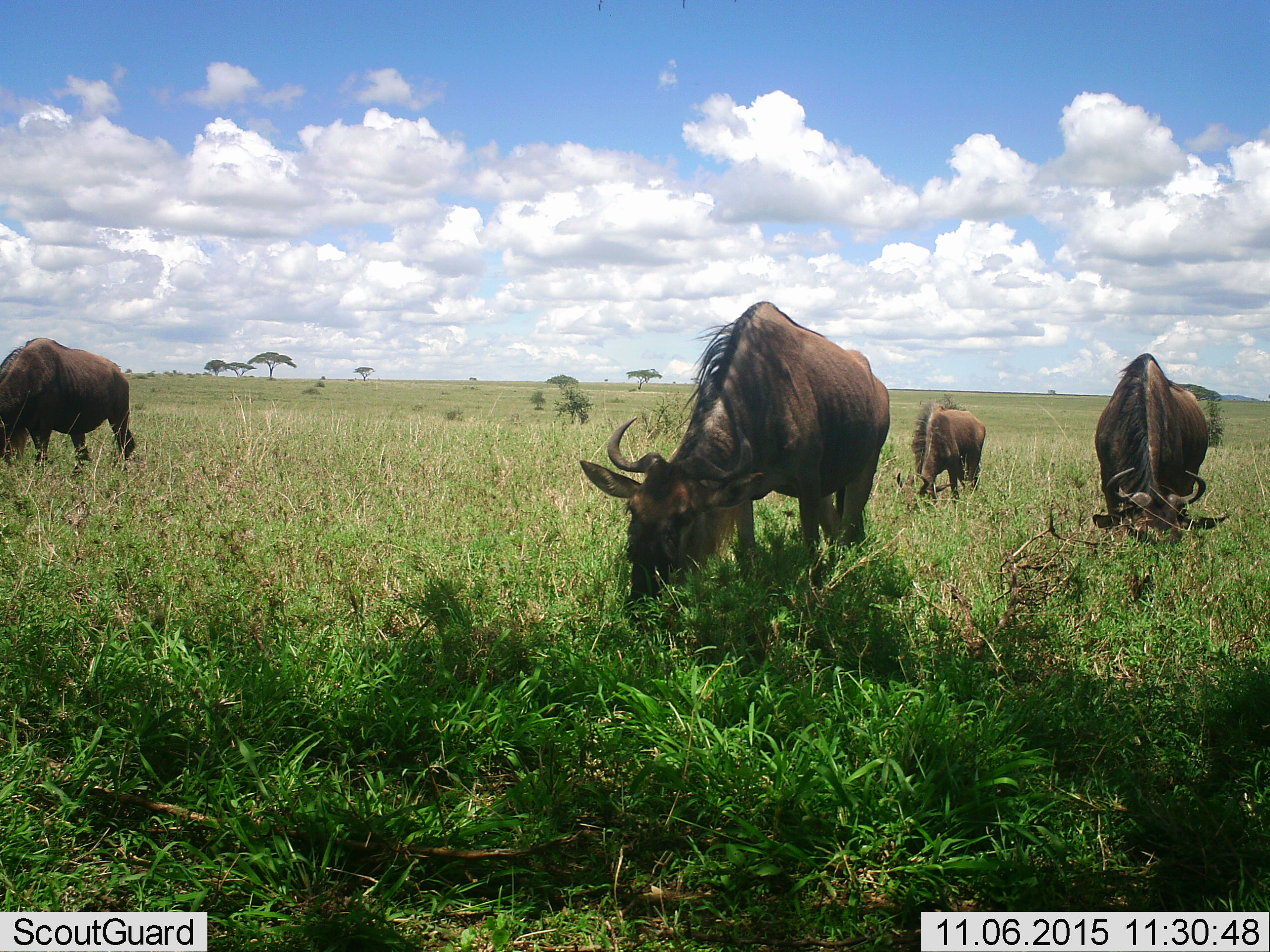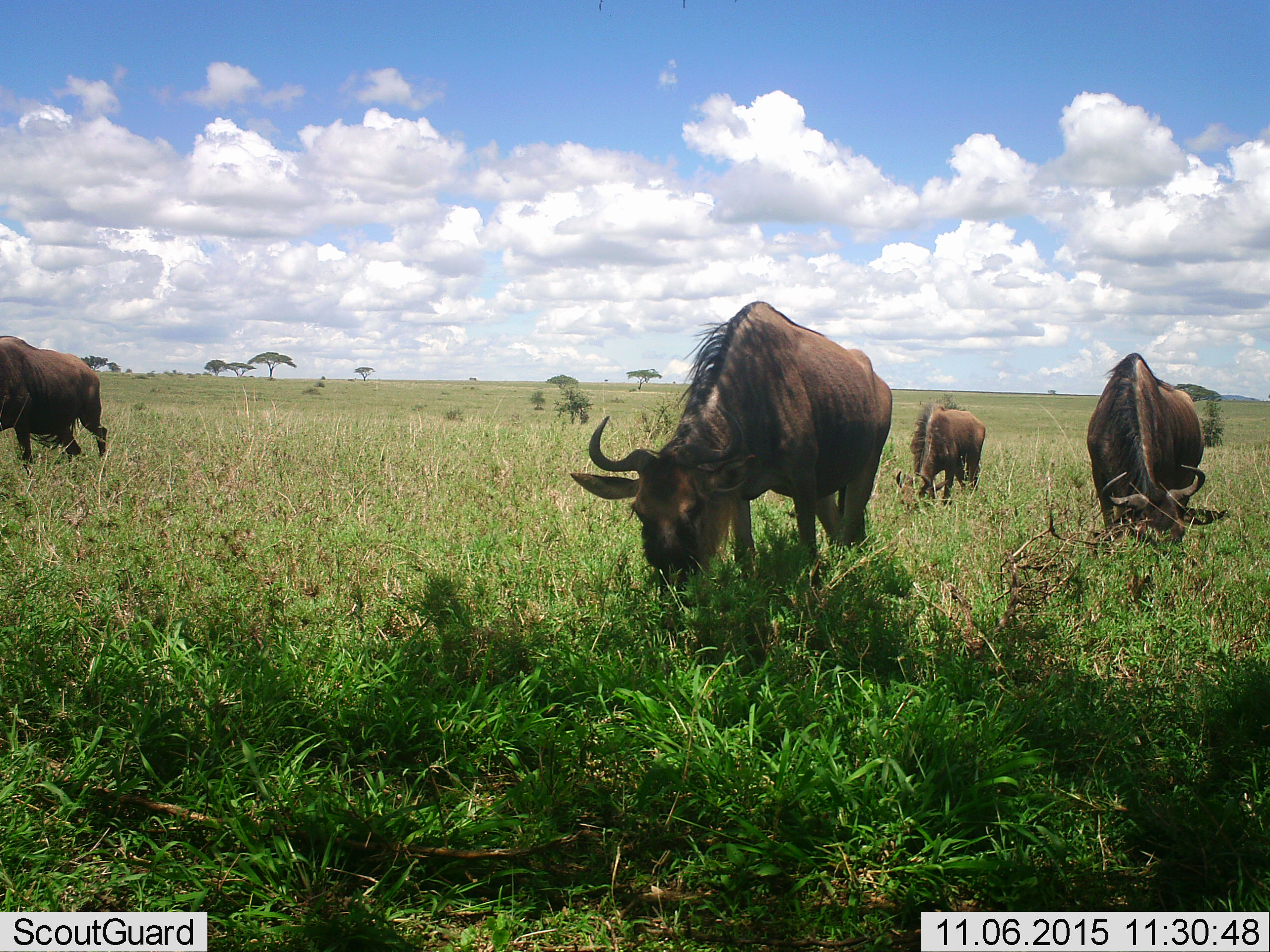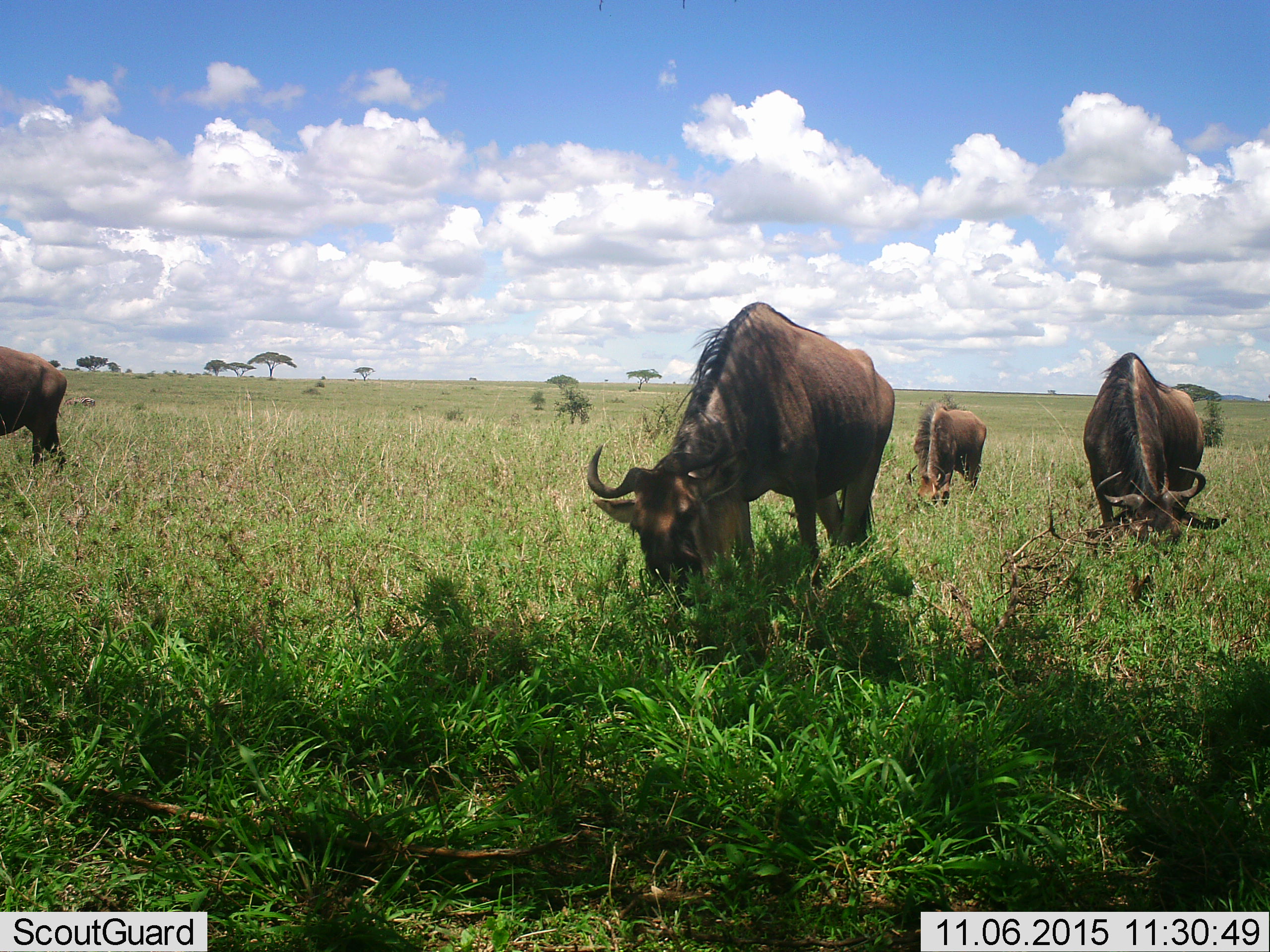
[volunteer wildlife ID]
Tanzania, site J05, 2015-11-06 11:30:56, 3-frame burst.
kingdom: Animalia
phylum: Chordata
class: Mammalia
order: Artiodactyla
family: Bovidae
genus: Connochaetes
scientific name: Connochaetes taurinus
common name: blue wildebeest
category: wildebeest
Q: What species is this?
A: Wildebeest (blue wildebeest) (Connochaetes taurinus).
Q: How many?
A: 4.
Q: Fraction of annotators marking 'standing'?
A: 11%.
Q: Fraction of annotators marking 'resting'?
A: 0%.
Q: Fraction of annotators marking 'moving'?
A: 0%.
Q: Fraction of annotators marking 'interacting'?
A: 0%.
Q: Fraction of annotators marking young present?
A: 11%.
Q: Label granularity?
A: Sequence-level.